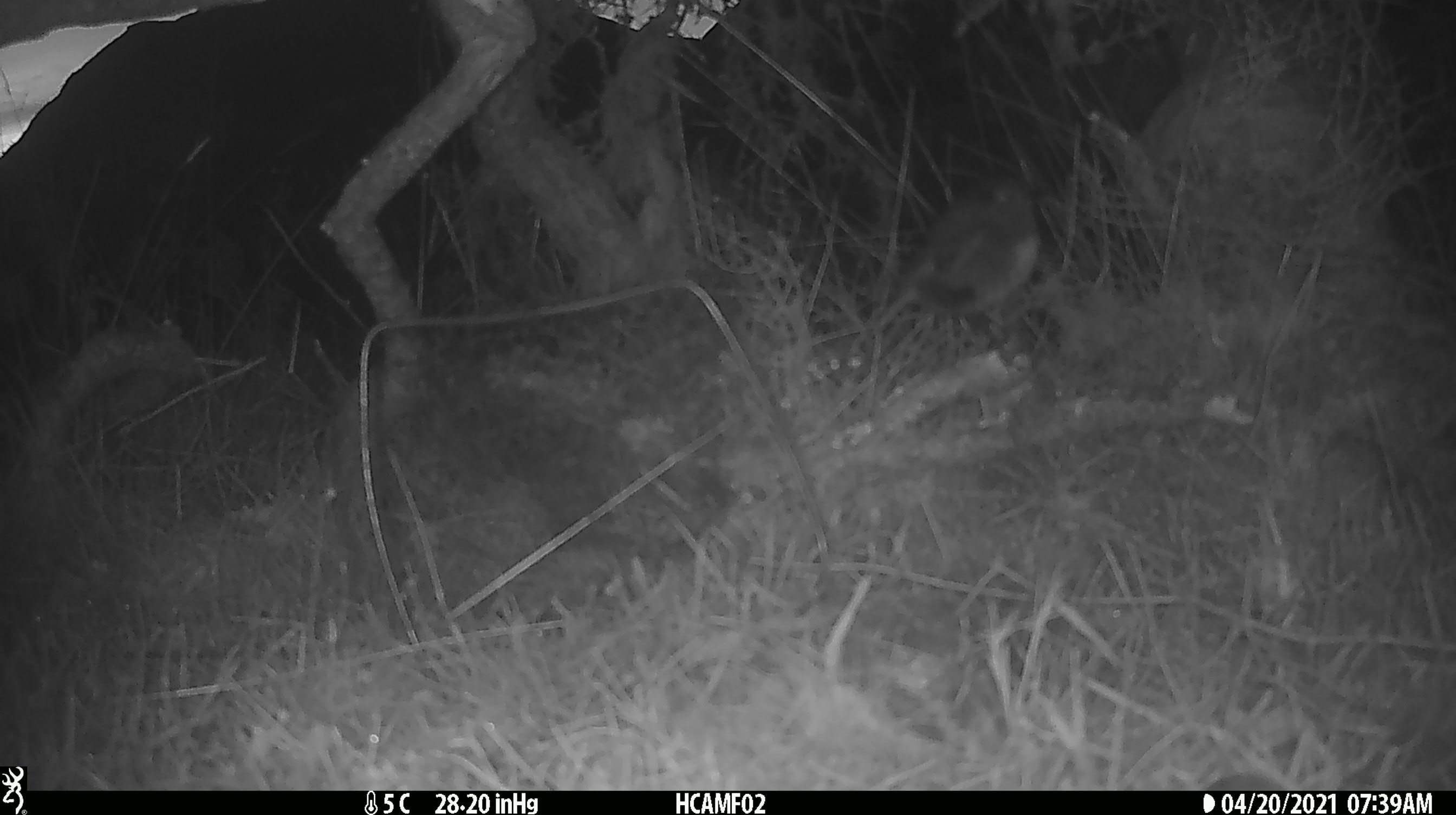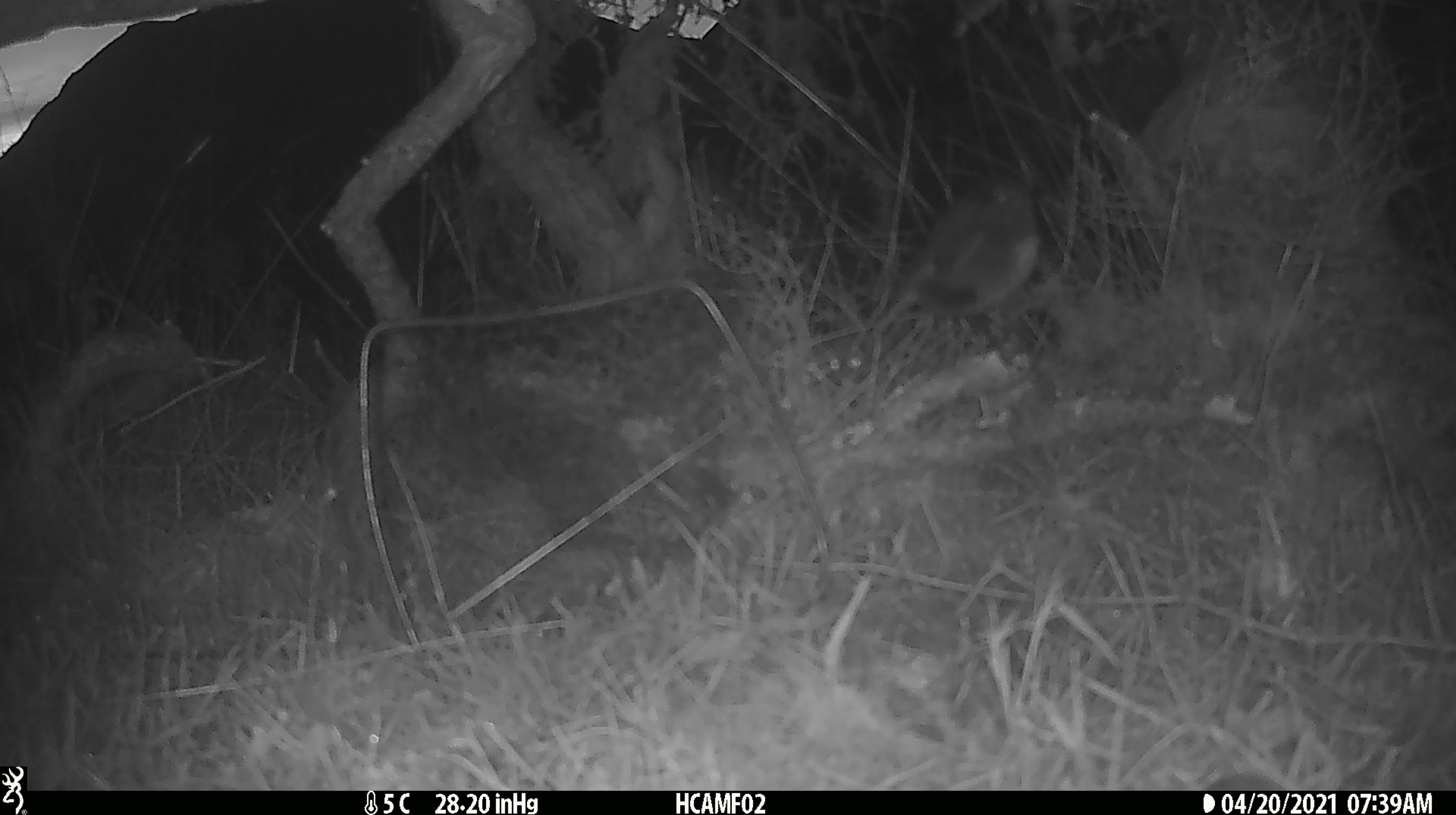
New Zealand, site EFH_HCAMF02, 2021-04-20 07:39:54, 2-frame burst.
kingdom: Animalia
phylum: Chordata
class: Aves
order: Passeriformes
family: Petroicidae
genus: Petroica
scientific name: Petroica australis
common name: new zealand robin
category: robin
Robin (new zealand robin) (Petroica australis).